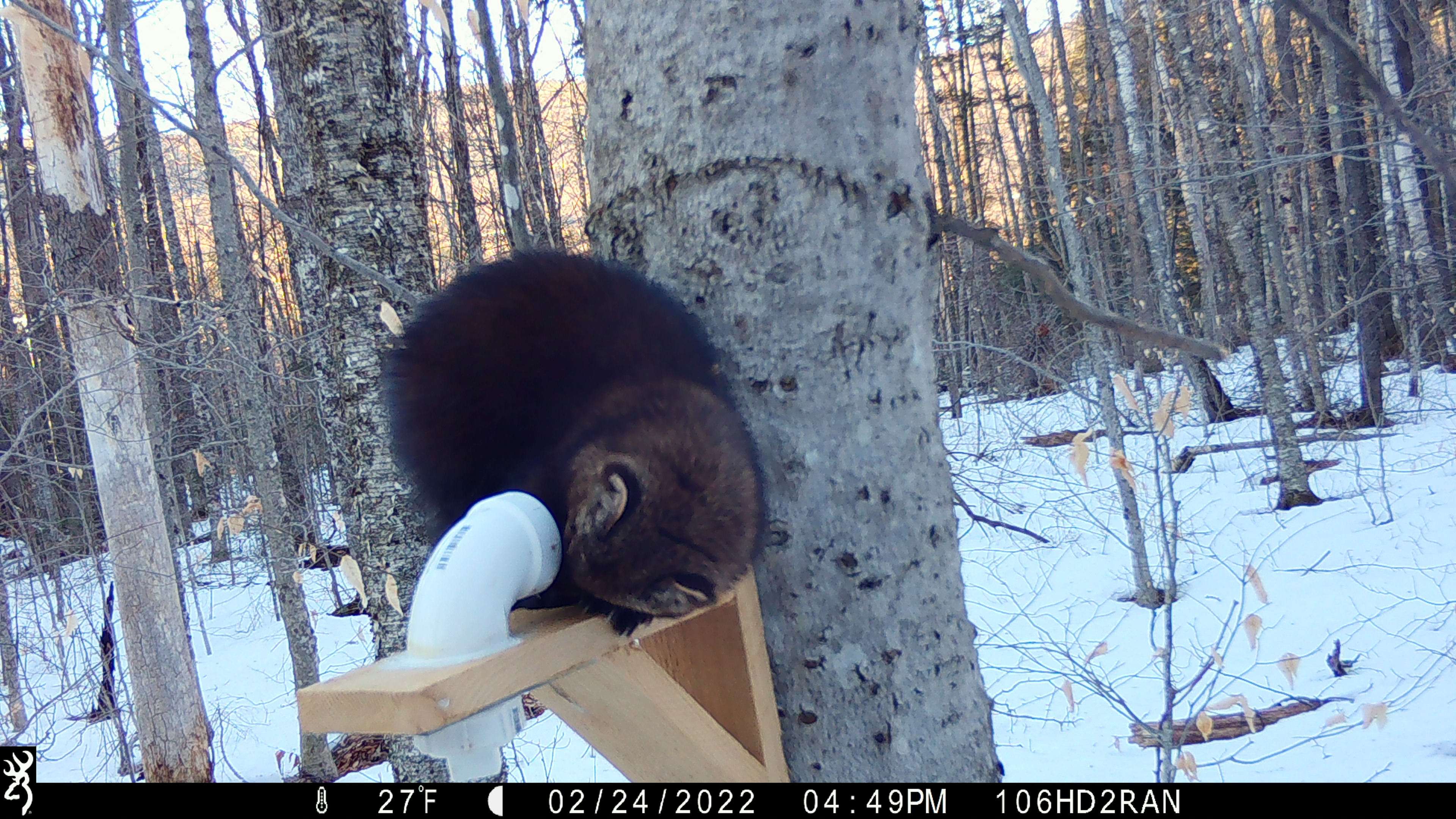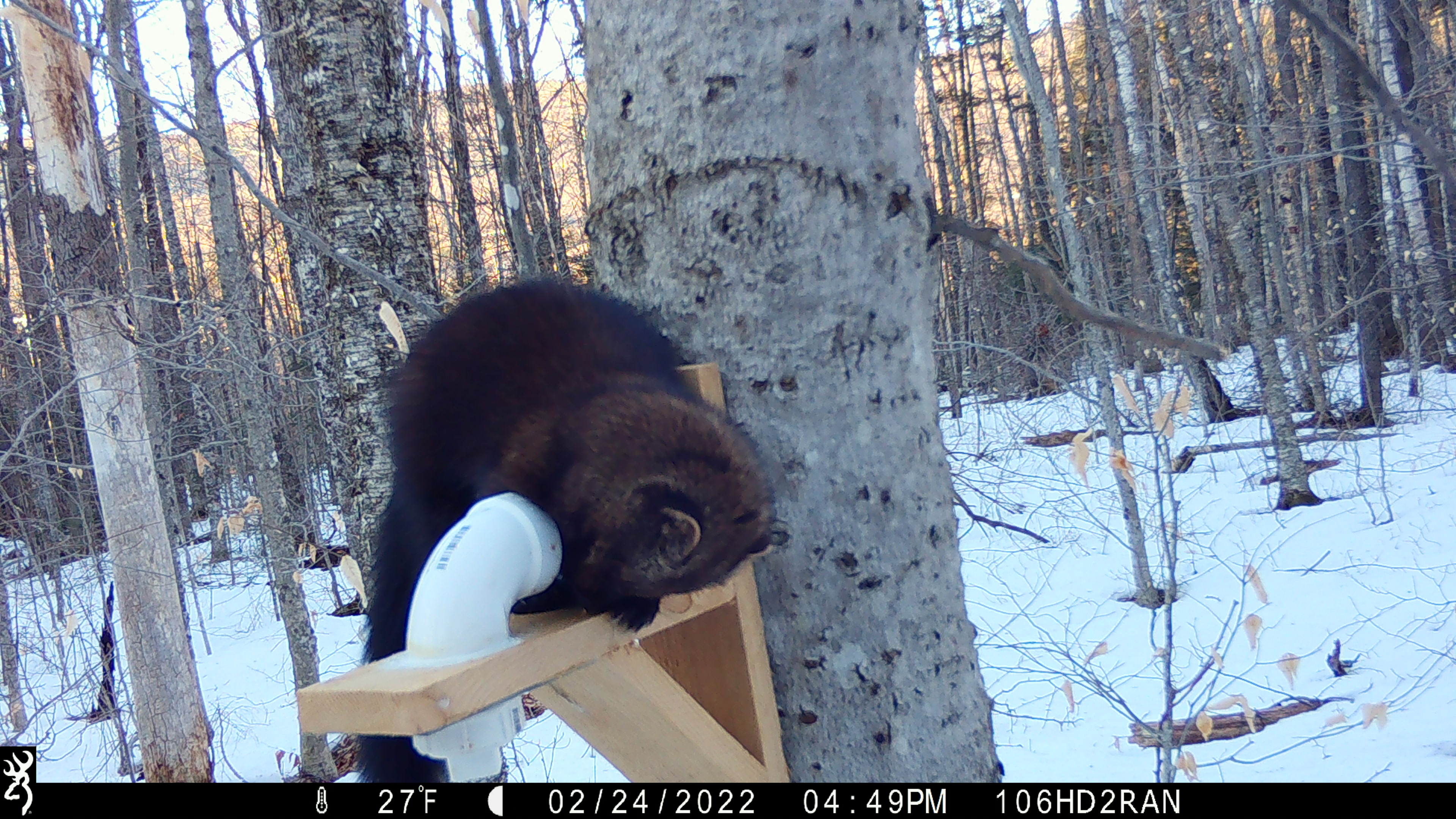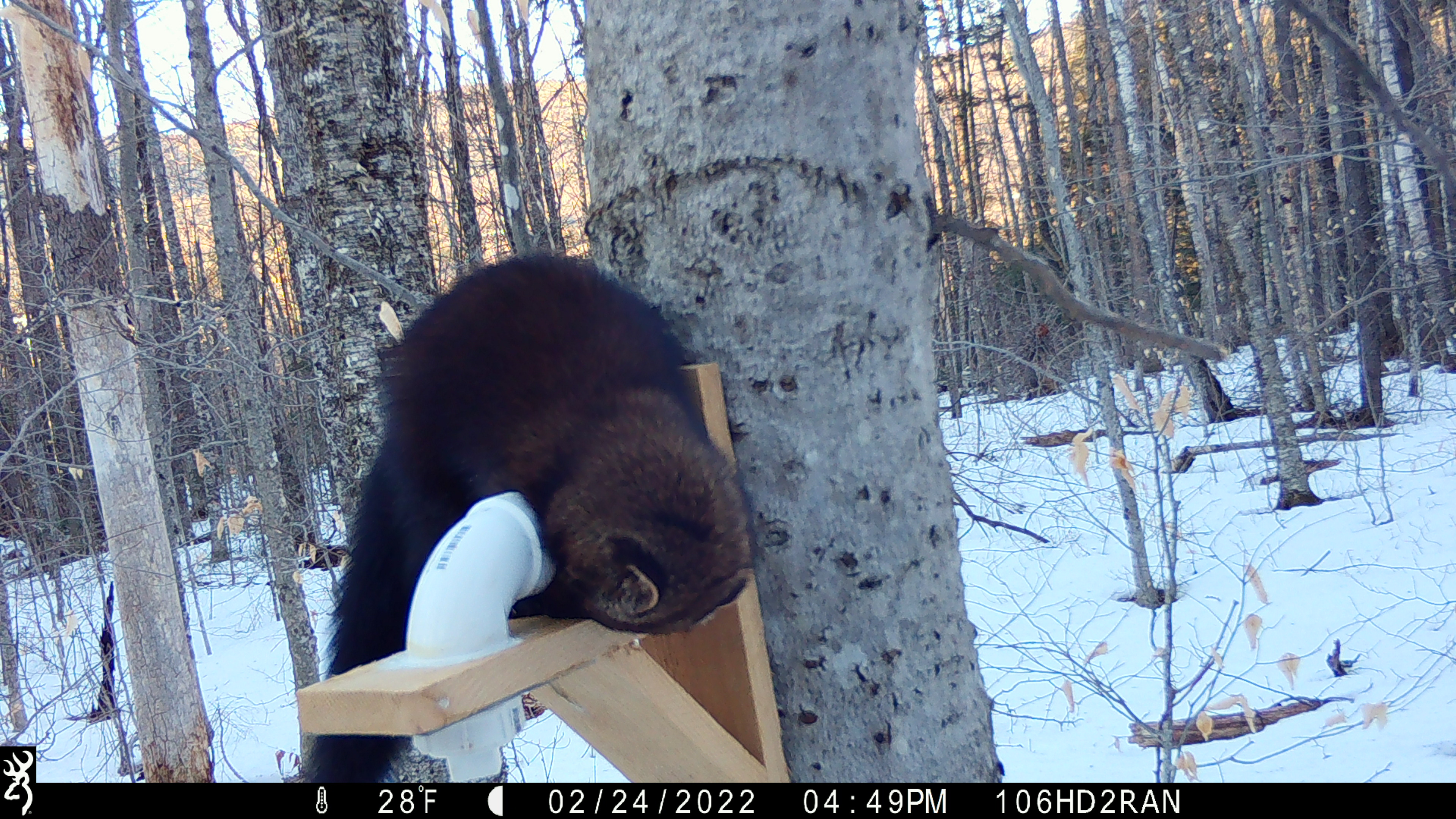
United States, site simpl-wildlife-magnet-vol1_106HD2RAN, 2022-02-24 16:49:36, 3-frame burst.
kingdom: Animalia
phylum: Chordata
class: Mammalia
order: Carnivora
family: Mustelidae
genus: Pekania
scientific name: Pekania pennanti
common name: fisher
Fisher (Pekania pennanti).